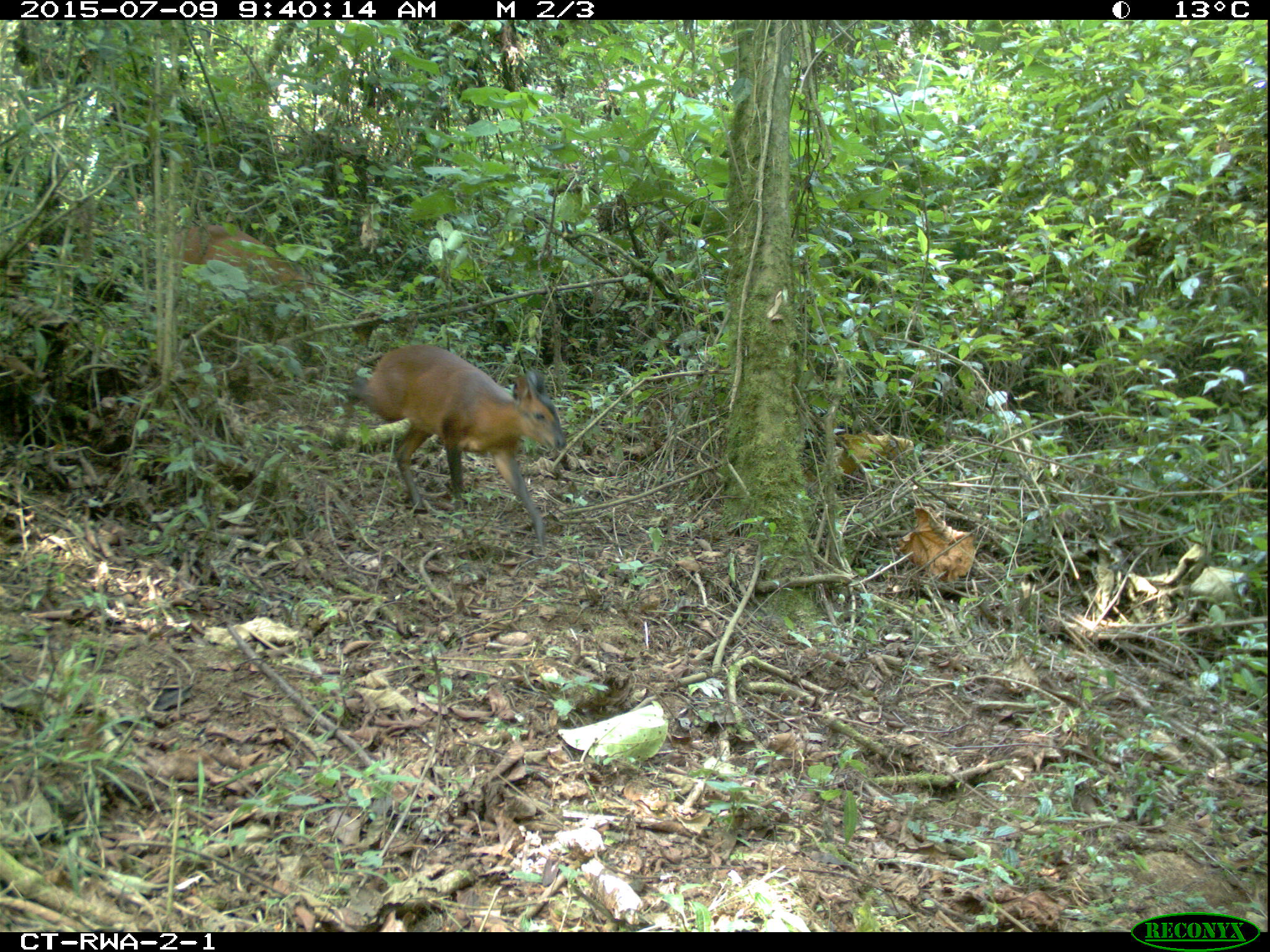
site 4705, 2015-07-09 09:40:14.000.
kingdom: Animalia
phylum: Chordata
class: Mammalia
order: Artiodactyla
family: Bovidae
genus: Cephalophus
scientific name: Cephalophus nigrifrons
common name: black-fronted duiker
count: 2